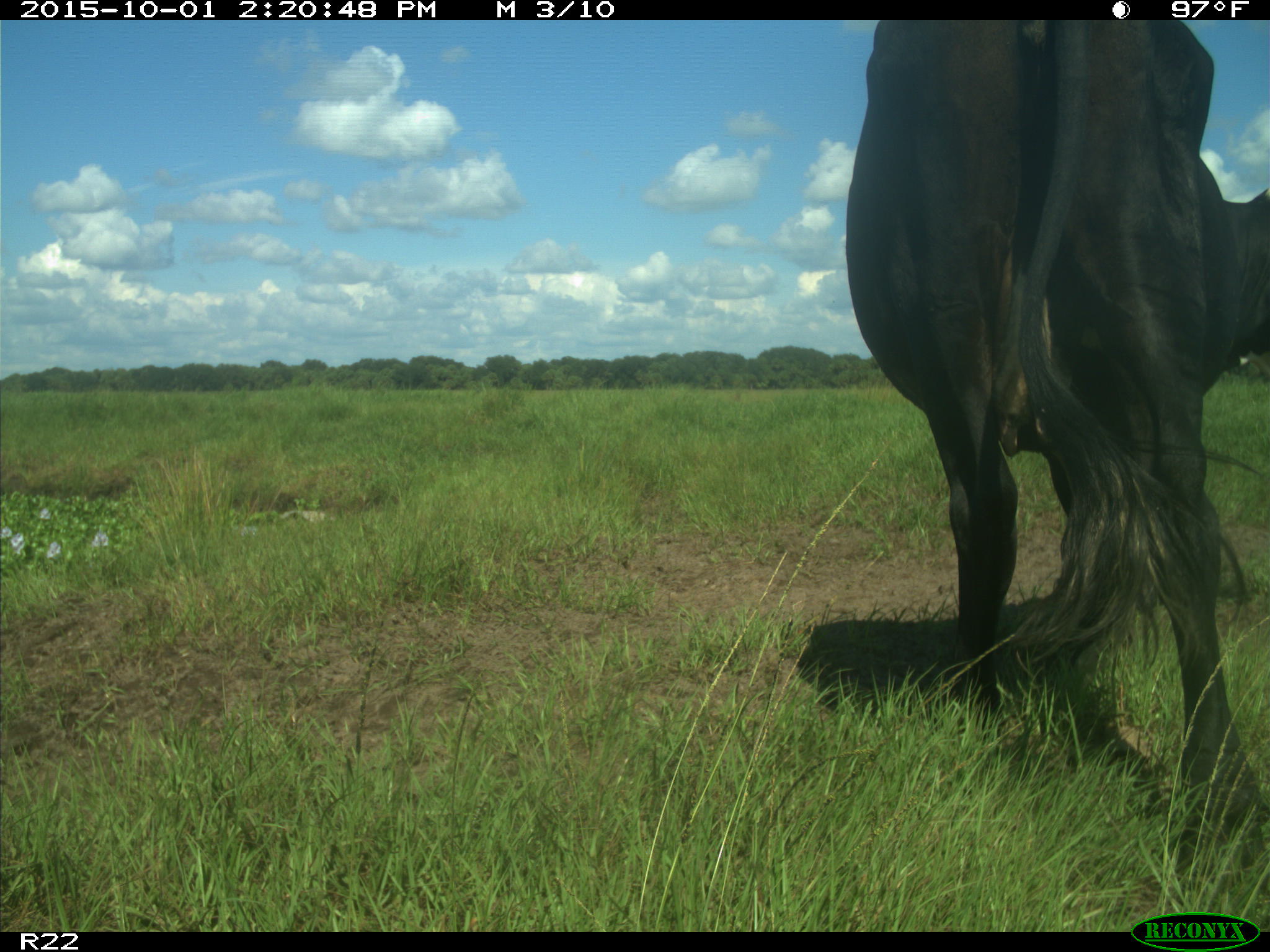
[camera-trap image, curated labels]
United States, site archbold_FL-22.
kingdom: Animalia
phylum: Chordata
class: Mammalia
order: Artiodactyla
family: Bovidae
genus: Bos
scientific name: Bos taurus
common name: domestic cow